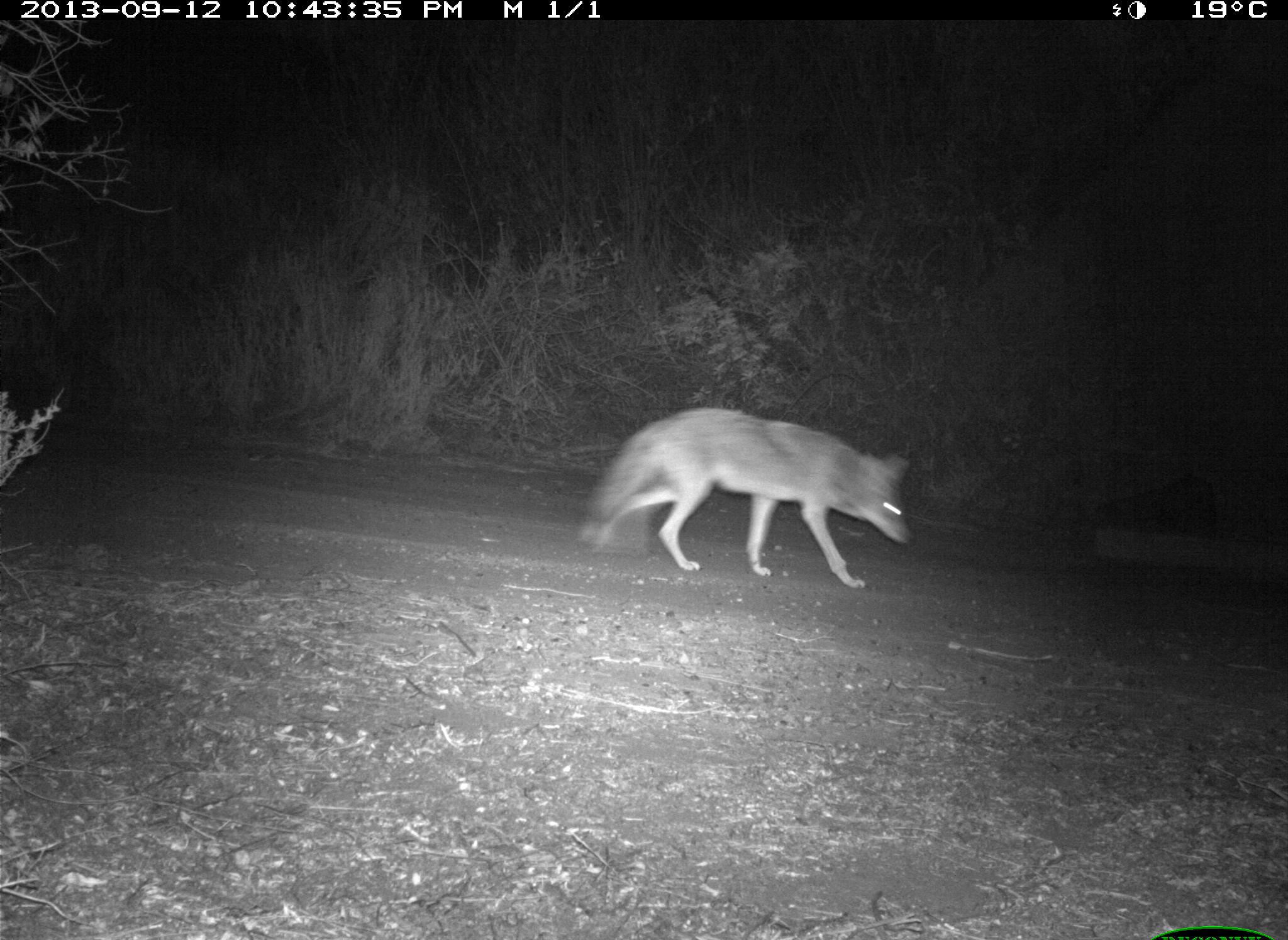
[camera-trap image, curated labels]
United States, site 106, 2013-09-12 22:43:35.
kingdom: Animalia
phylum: Chordata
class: Mammalia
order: Carnivora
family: Canidae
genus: Canis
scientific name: Canis latrans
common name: coyote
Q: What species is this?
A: Coyote (Canis latrans).